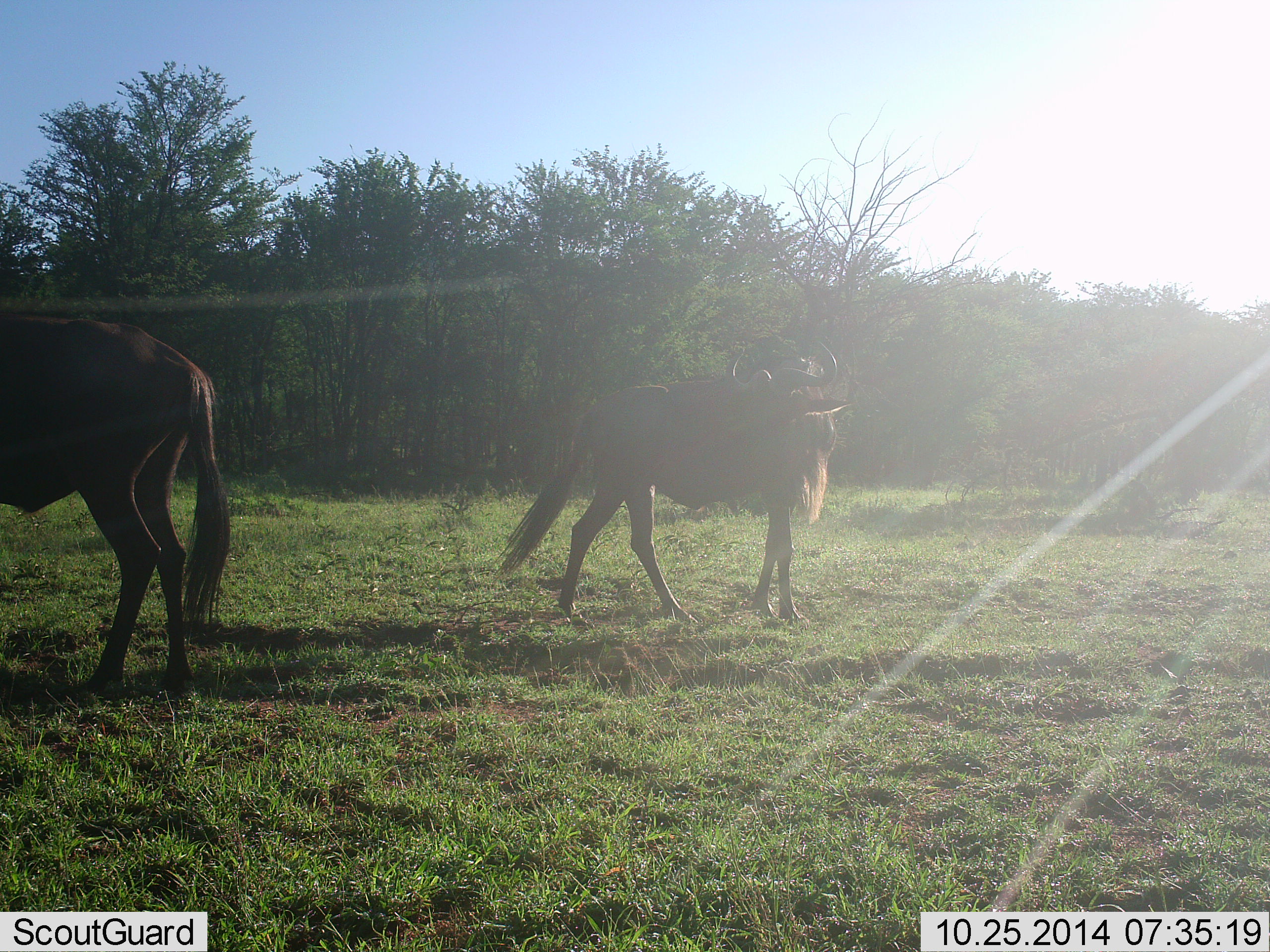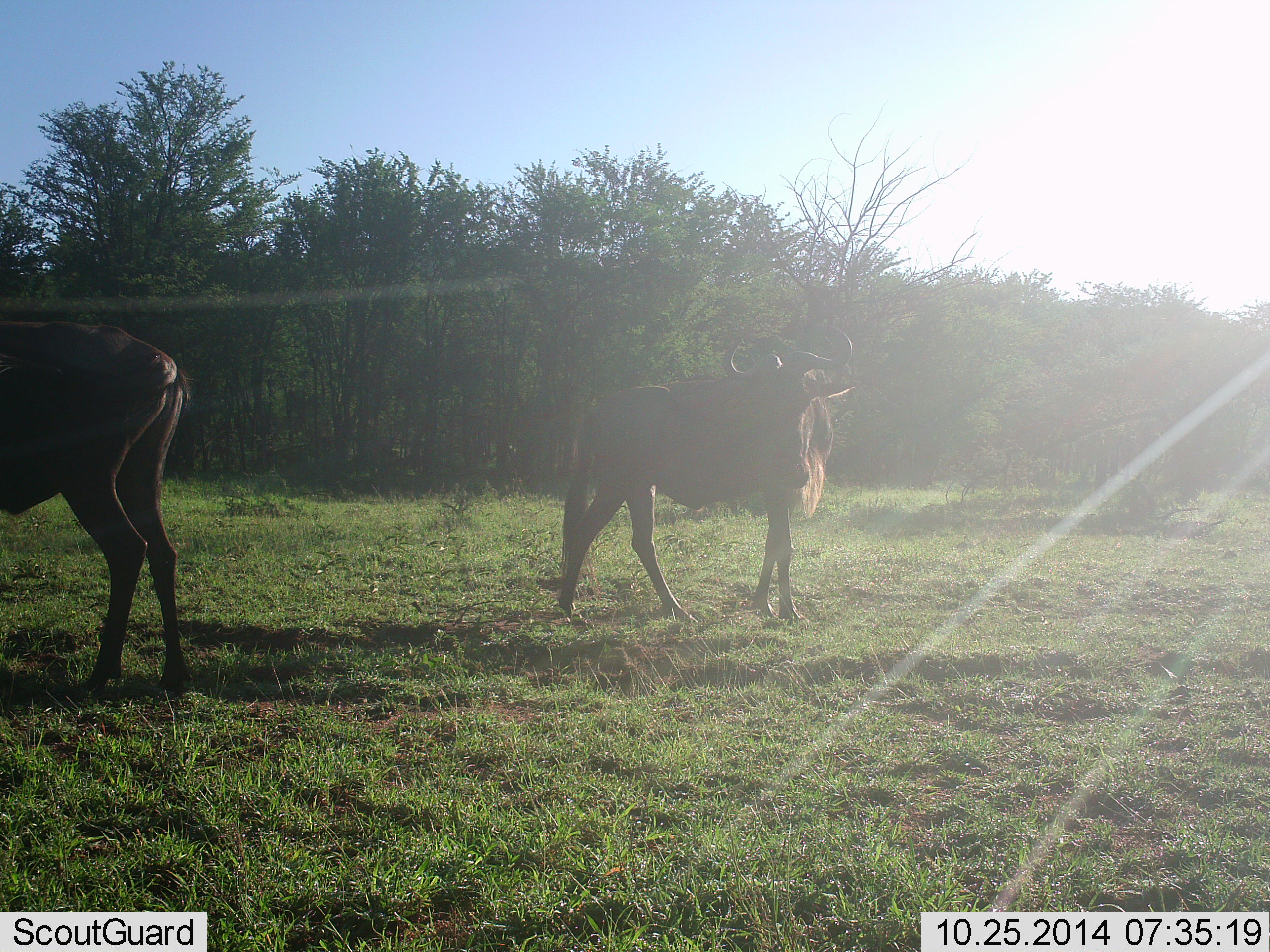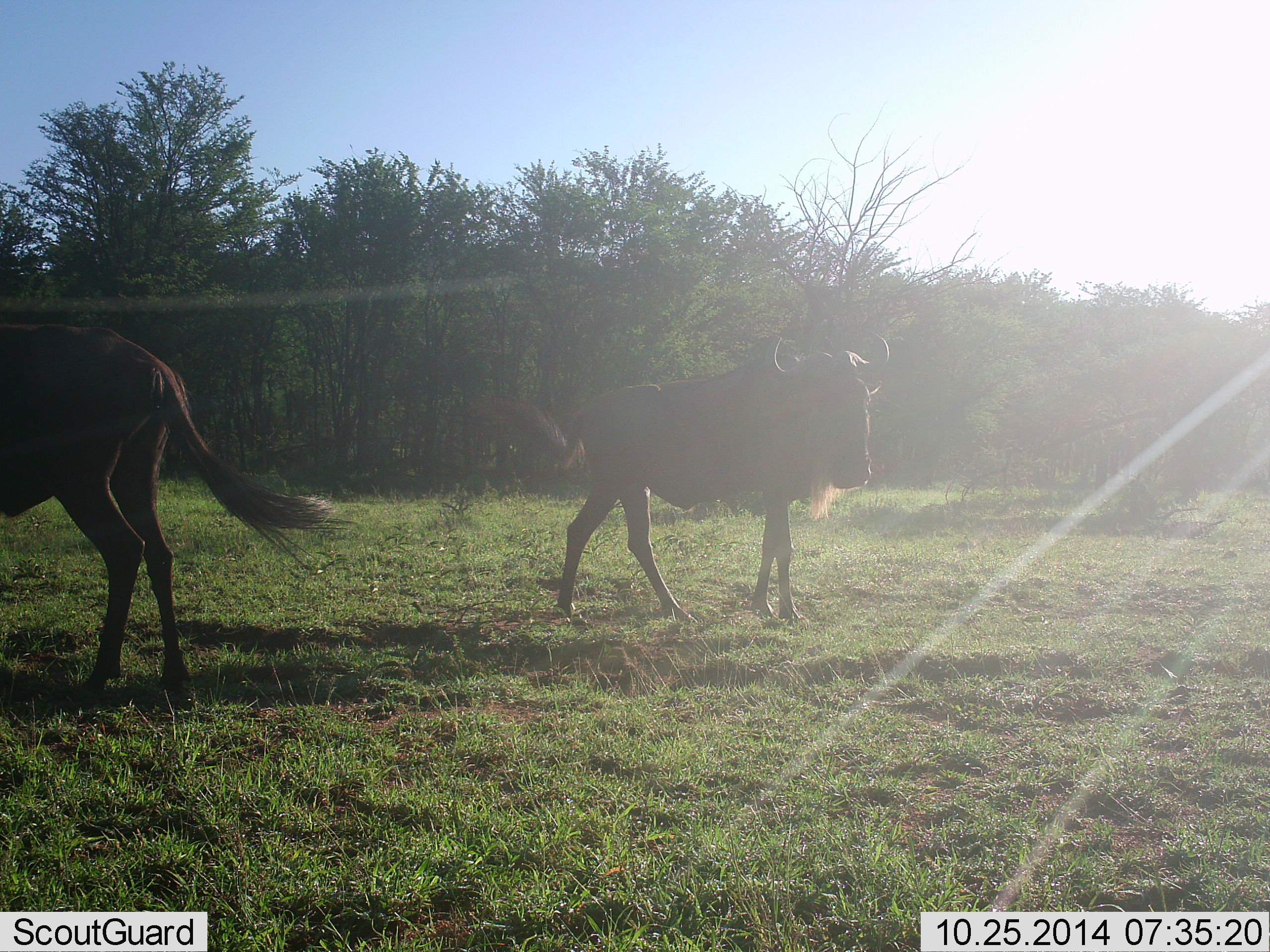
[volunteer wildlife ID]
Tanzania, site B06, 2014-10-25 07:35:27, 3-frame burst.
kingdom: Animalia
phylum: Chordata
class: Mammalia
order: Artiodactyla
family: Bovidae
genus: Connochaetes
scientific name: Connochaetes taurinus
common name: blue wildebeest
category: wildebeest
Wildebeest (blue wildebeest) (Connochaetes taurinus), count 2. Behavior (volunteer vote fractions): standing 100%, resting 0%, moving 20%, interacting 0%. Young present (vote fraction): 0%. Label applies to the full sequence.